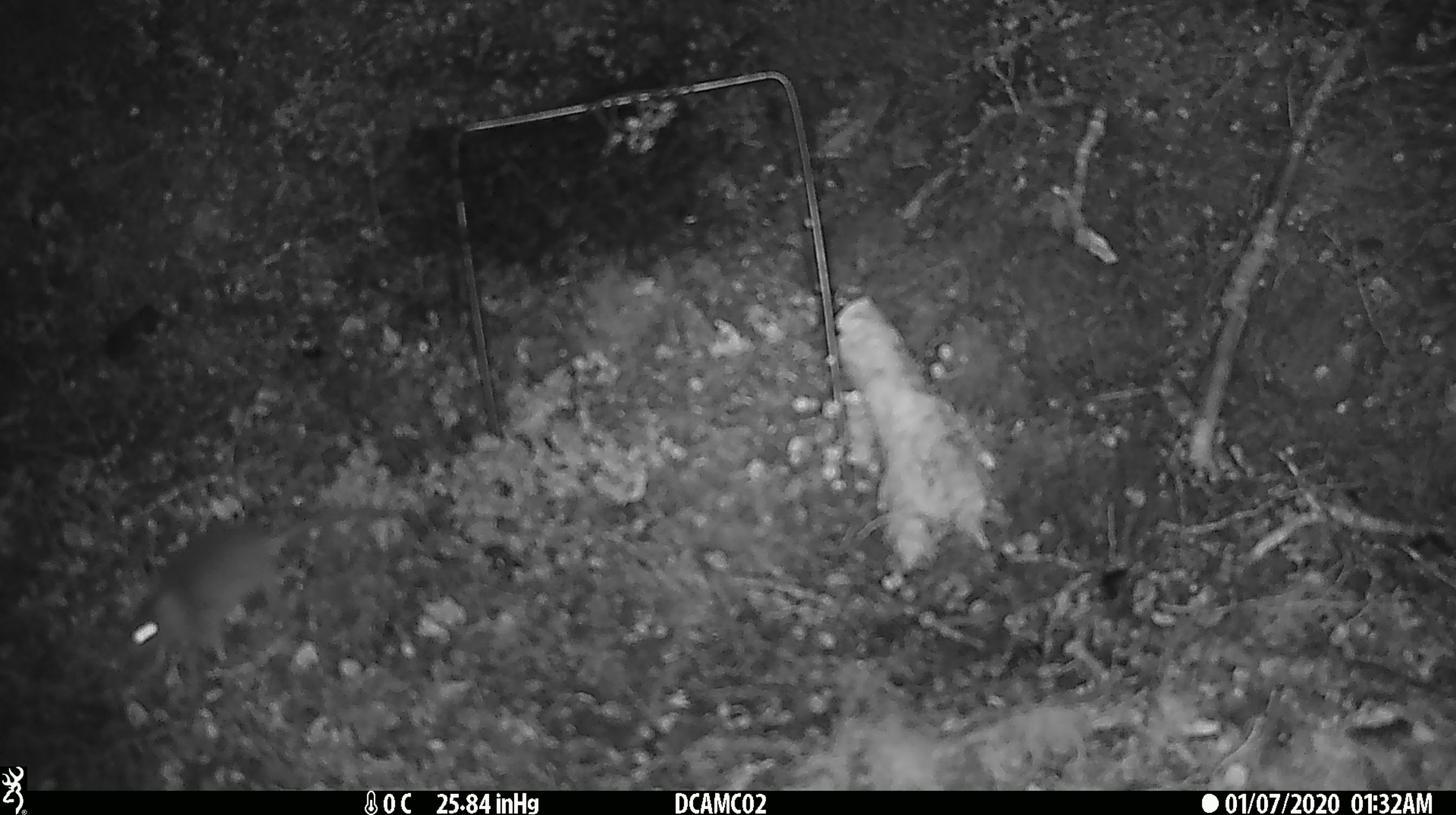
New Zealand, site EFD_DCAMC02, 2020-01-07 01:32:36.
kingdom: Animalia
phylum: Chordata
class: Mammalia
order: Rodentia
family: Muridae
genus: Mus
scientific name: Mus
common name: mouse